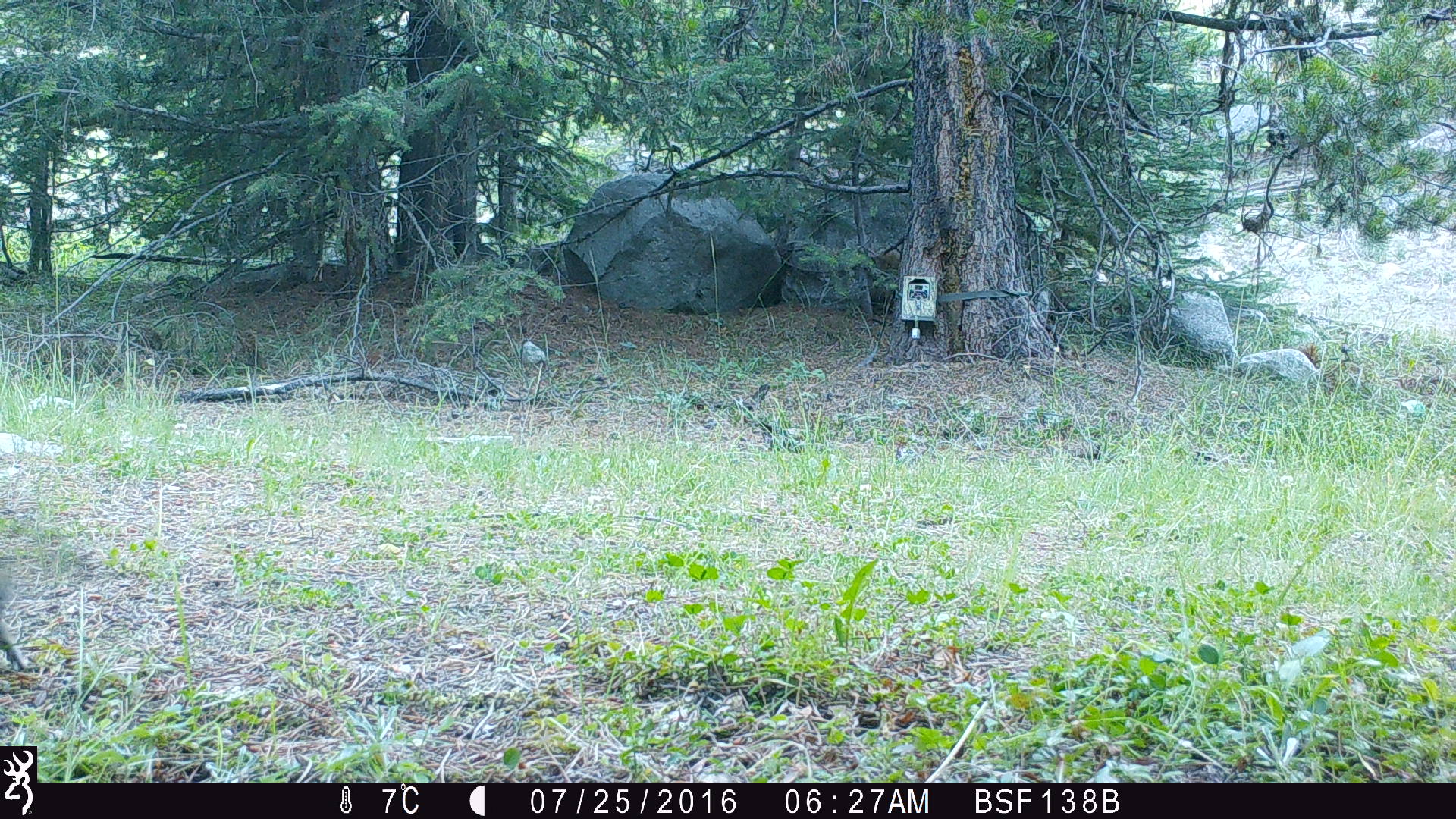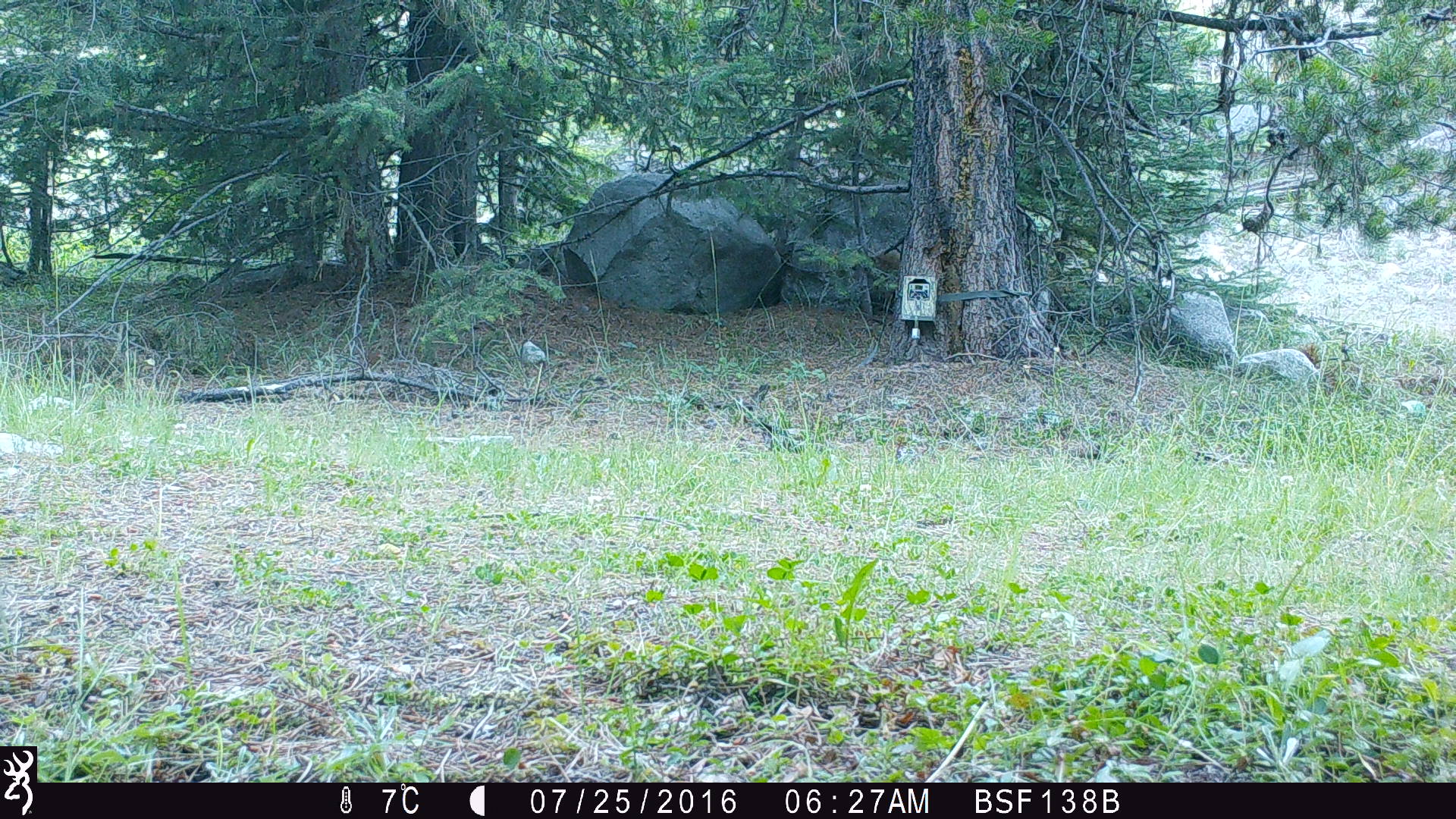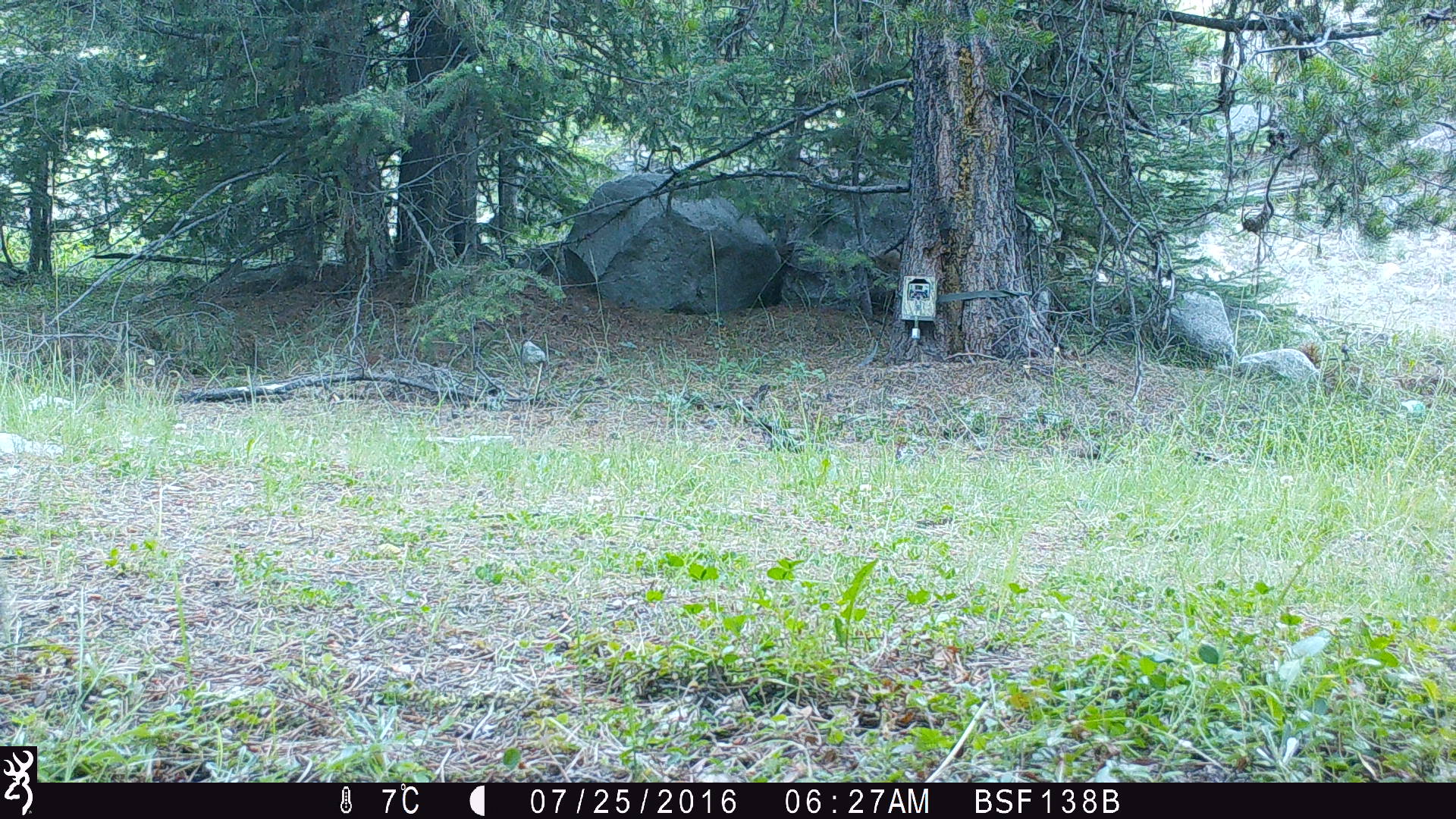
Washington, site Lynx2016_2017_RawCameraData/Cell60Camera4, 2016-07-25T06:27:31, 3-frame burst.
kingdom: Animalia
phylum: Chordata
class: Mammalia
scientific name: Mammalia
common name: small mammal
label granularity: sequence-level